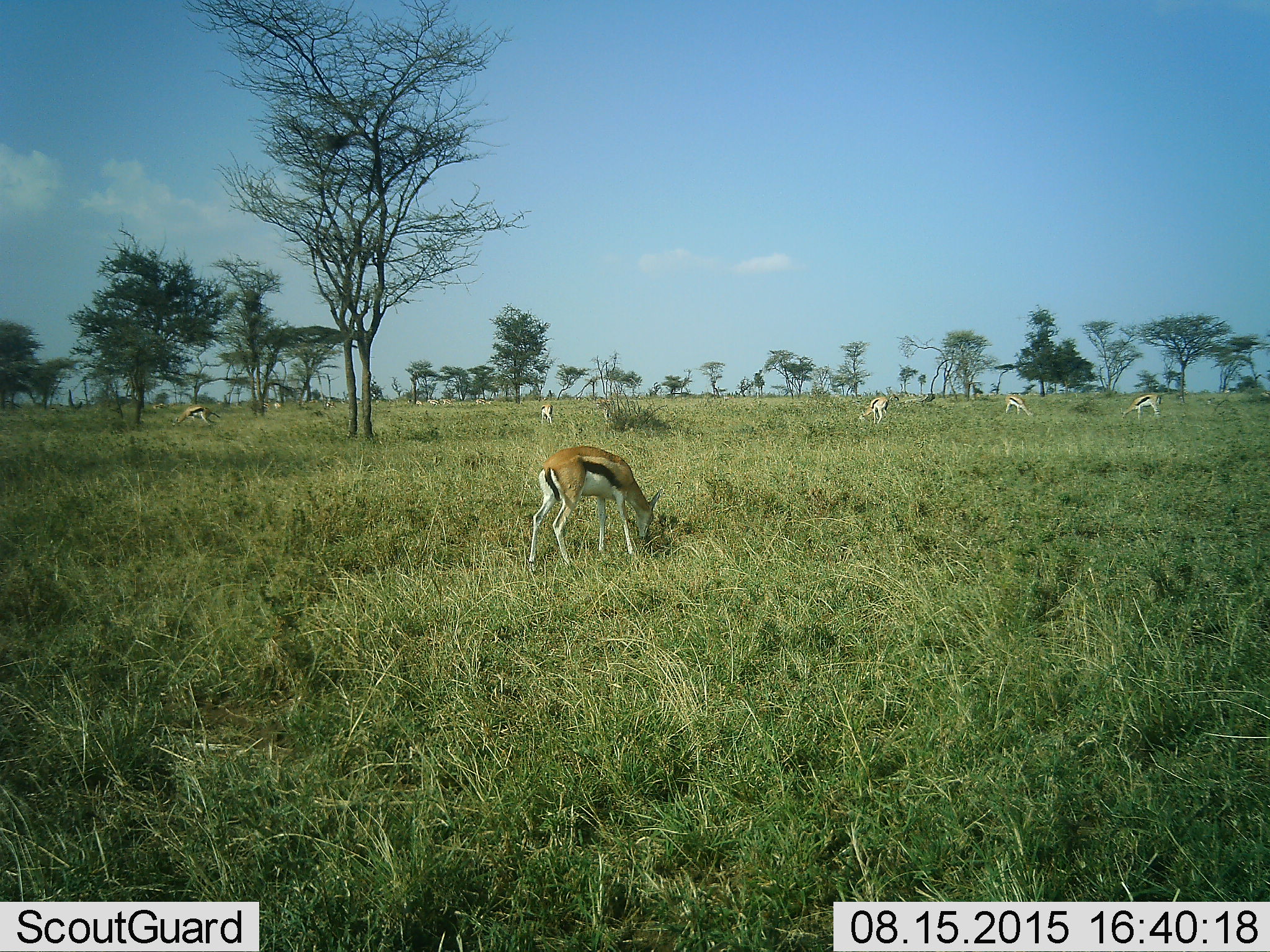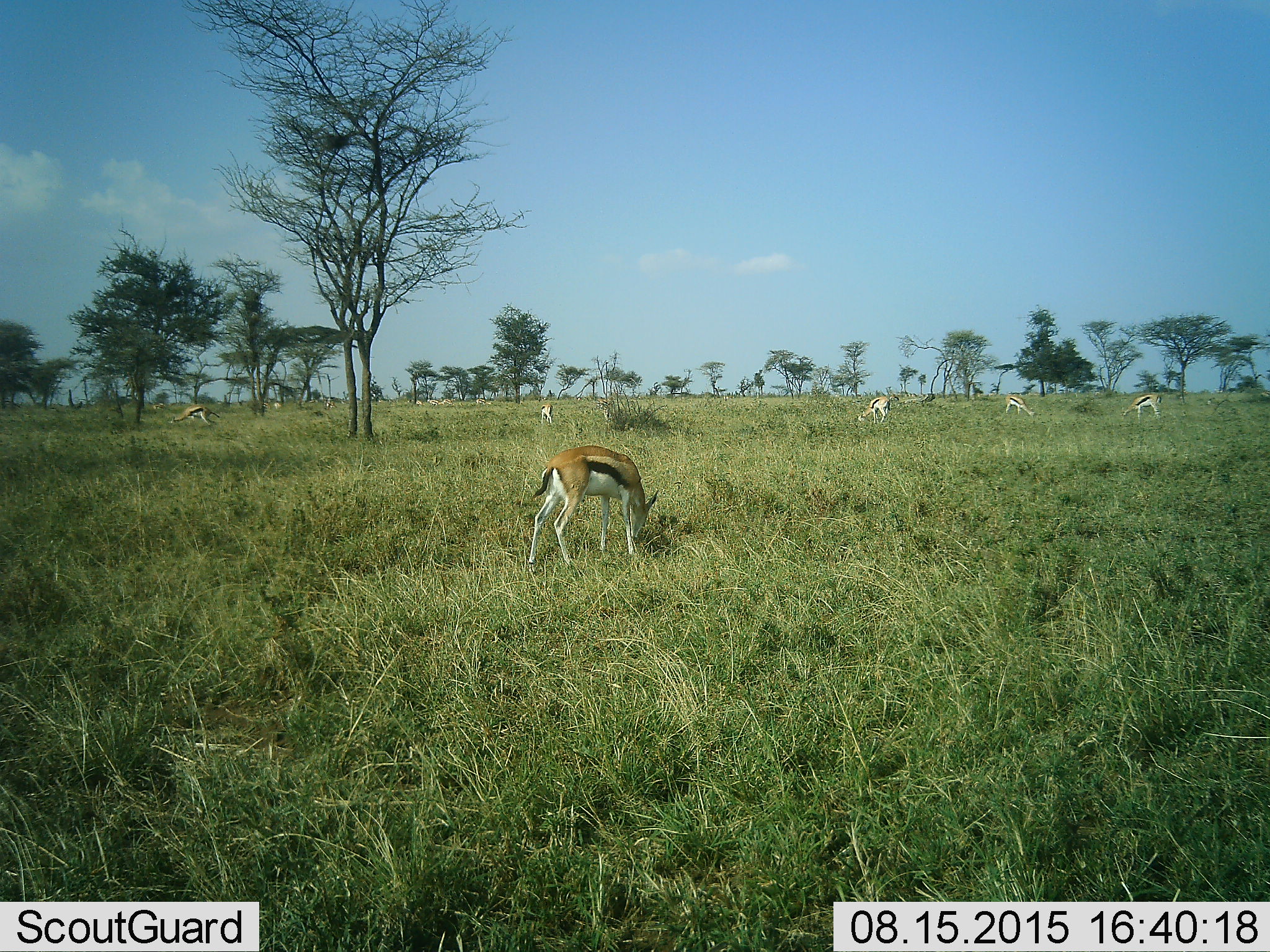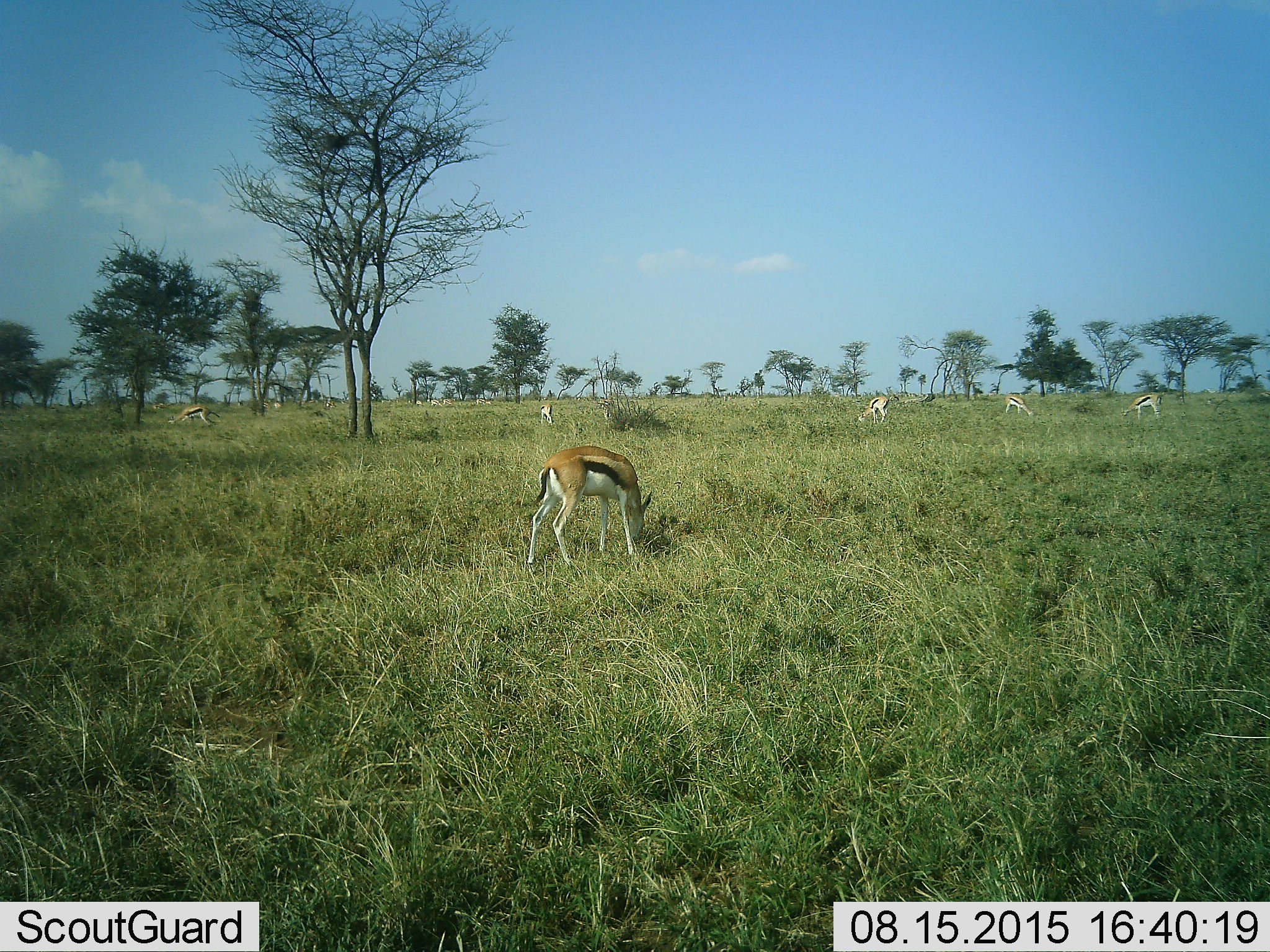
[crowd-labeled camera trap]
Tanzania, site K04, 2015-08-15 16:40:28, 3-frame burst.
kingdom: Animalia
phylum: Chordata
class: Mammalia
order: Artiodactyla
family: Bovidae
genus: Eudorcas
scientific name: Eudorcas thomsonii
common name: thomson's gazelle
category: gazellethomsons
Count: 11-50.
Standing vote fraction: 25%.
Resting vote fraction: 0%.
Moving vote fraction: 12%.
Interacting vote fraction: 0%.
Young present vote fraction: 12%.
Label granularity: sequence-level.